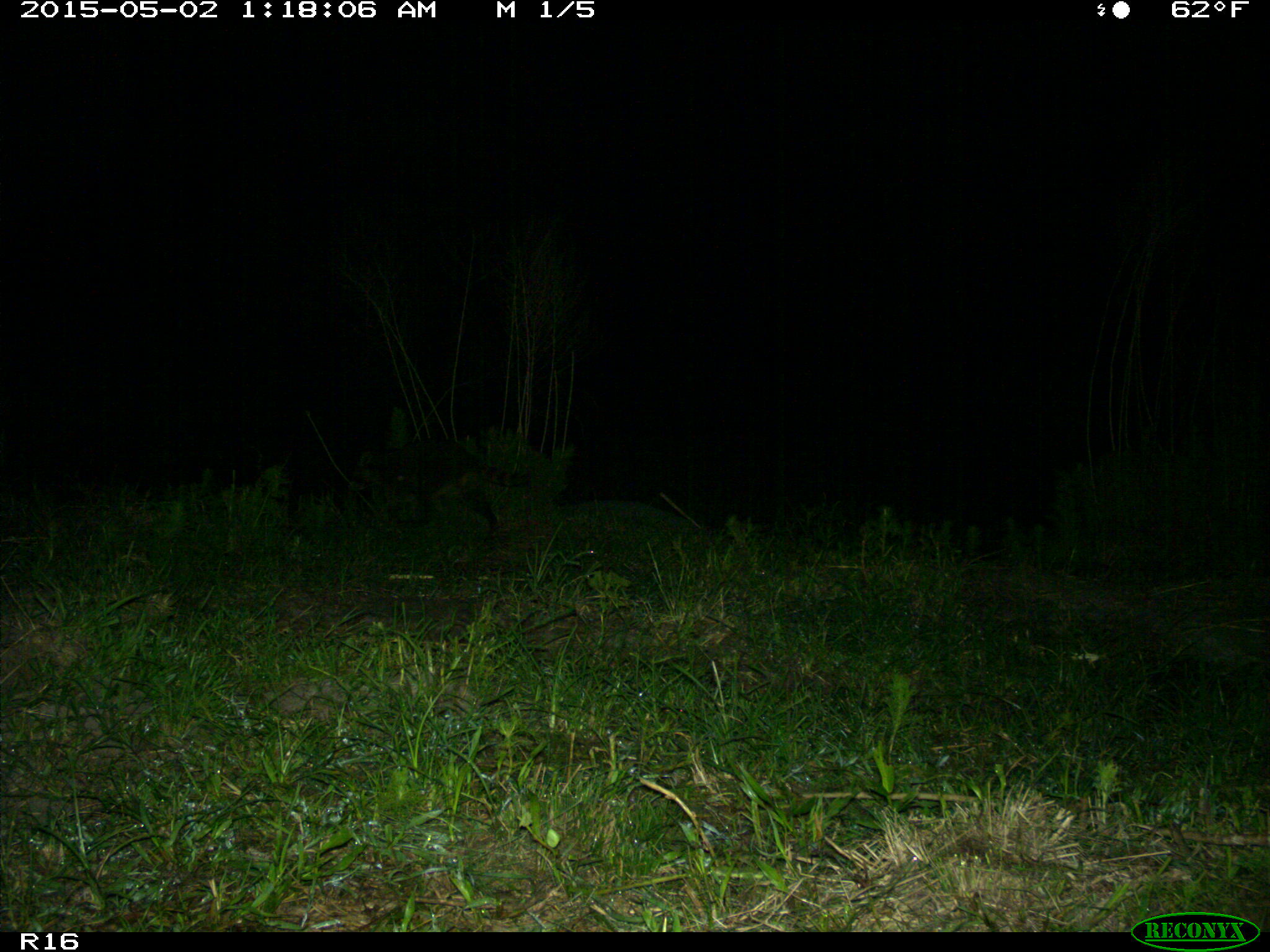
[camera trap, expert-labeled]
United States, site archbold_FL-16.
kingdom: Animalia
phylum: Chordata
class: Mammalia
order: Carnivora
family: Procyonidae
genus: Procyon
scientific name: Procyon lotor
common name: common raccoon